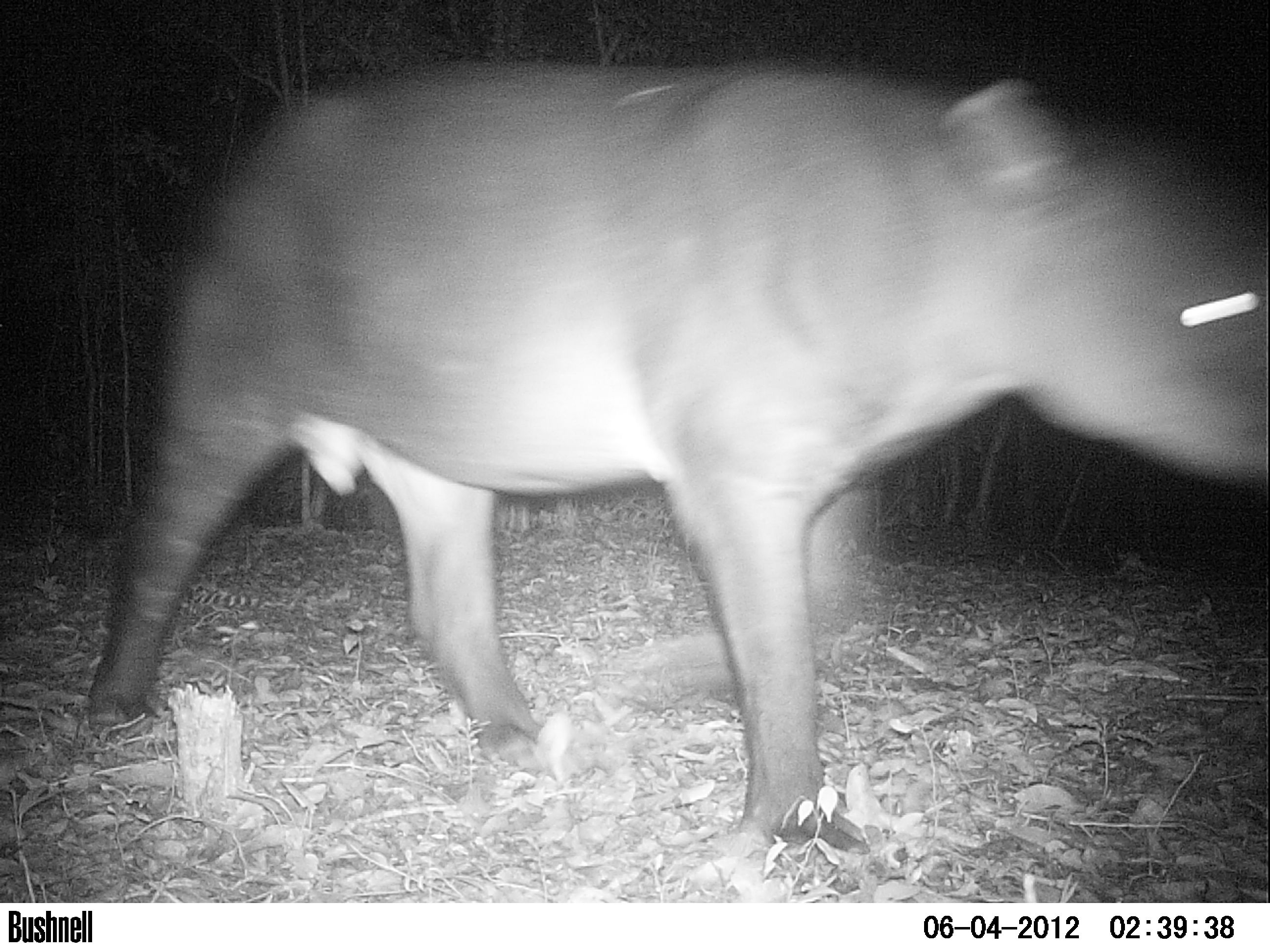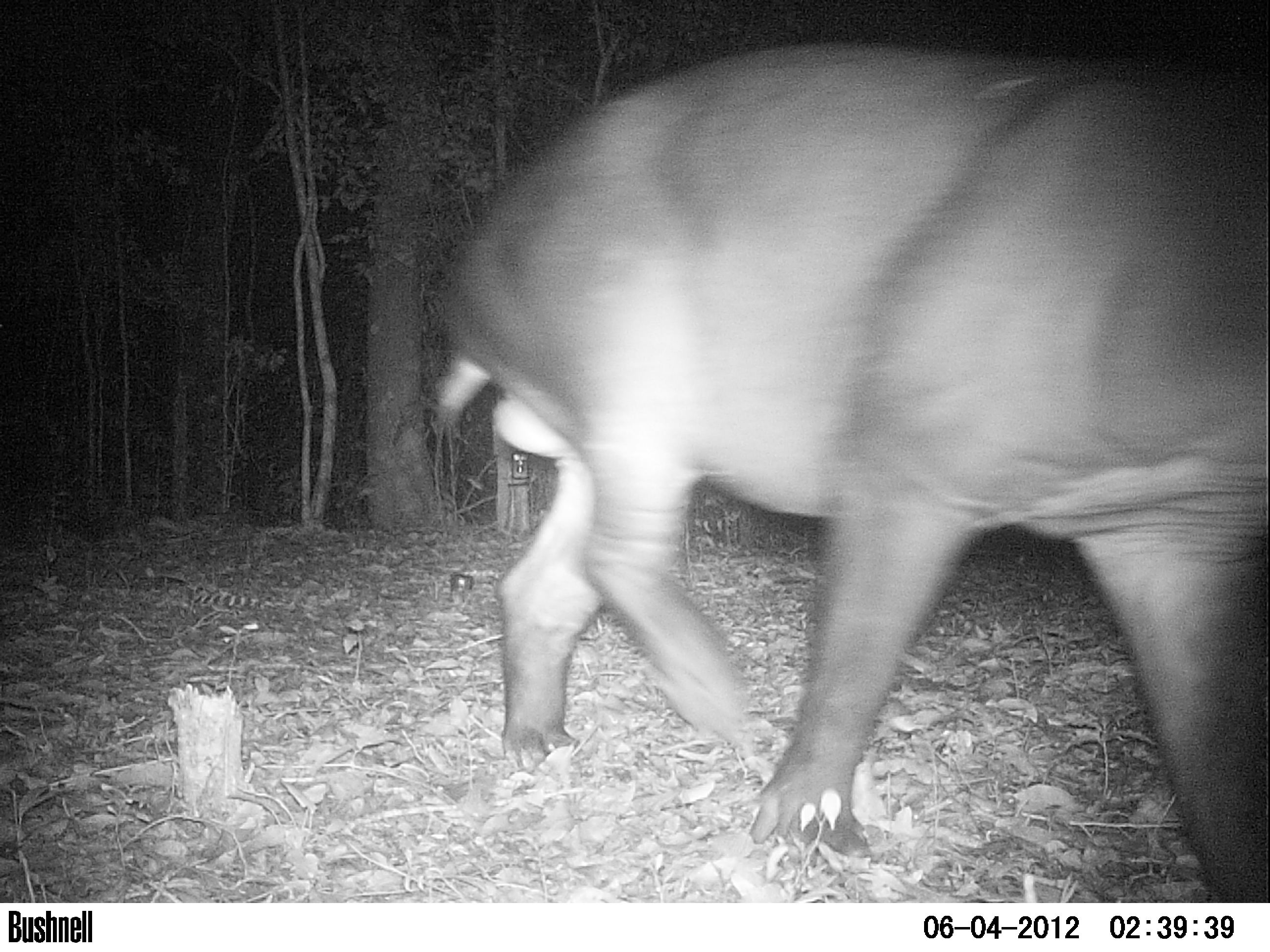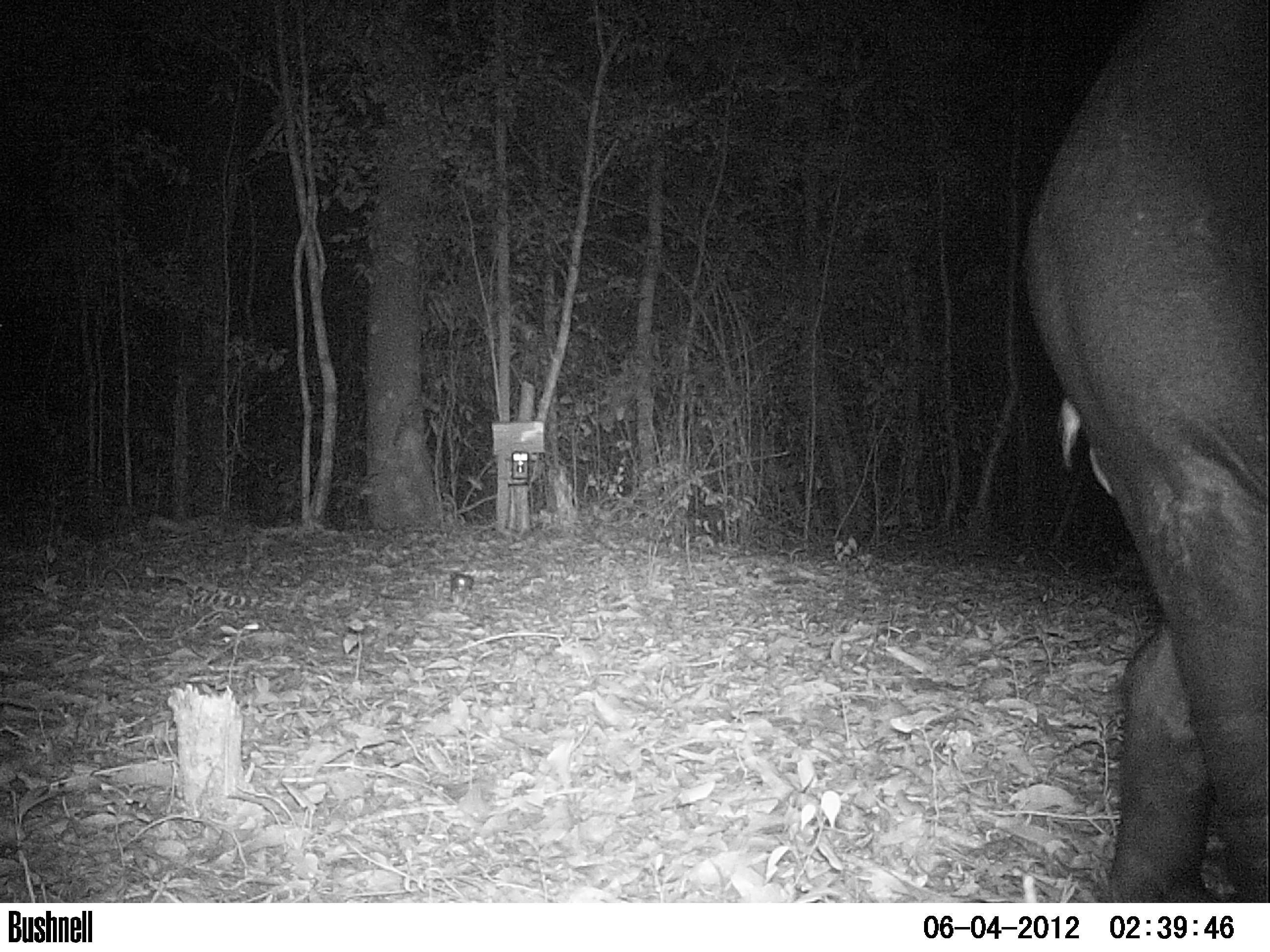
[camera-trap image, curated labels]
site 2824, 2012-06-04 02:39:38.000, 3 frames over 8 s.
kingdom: Animalia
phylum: Chordata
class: Mammalia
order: Perissodactyla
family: Tapiridae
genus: Tapirus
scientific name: Tapirus bairdii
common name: baird's tapir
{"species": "Tapirus bairdii (baird's tapir)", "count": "1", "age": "adult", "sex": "male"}